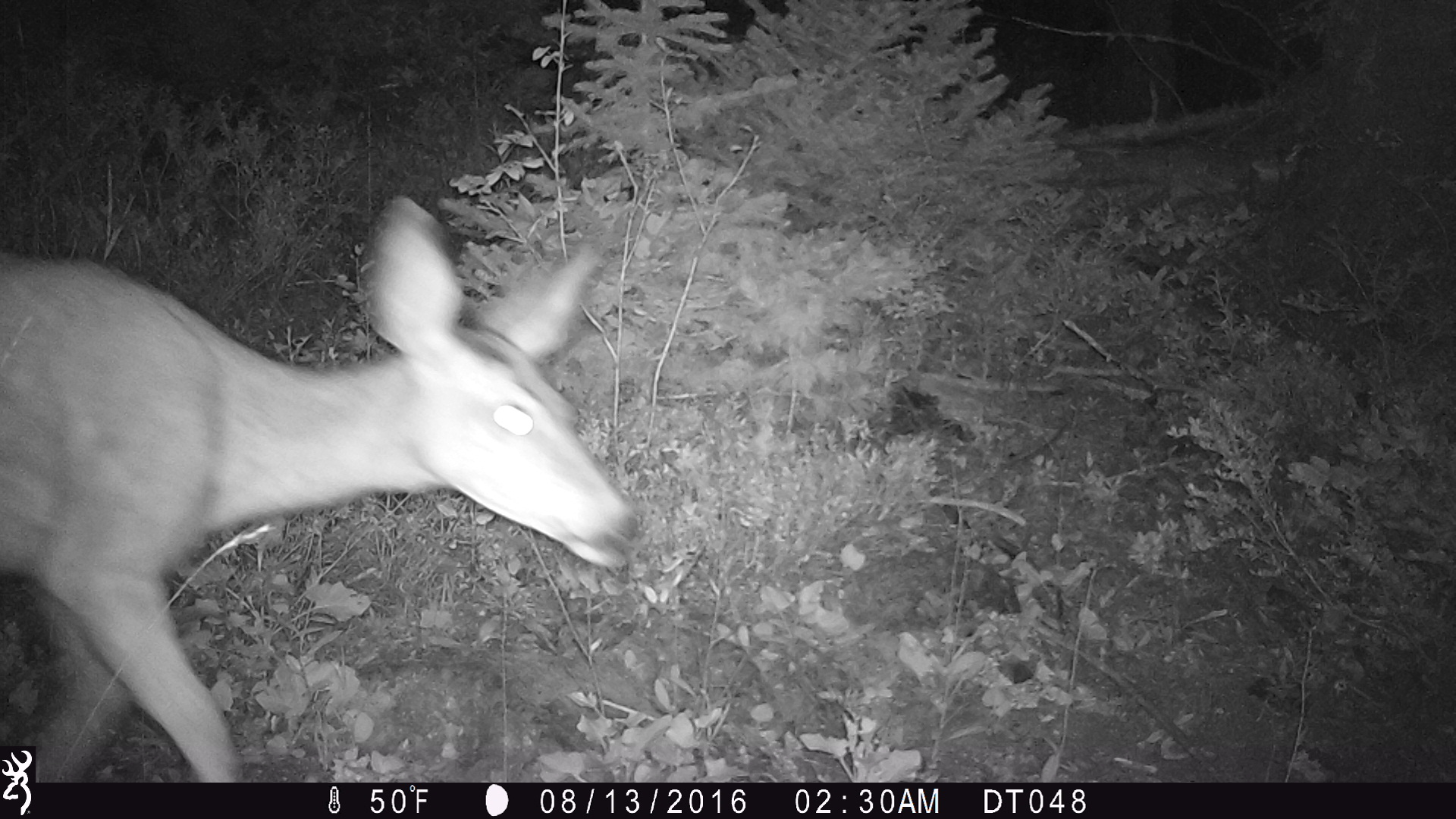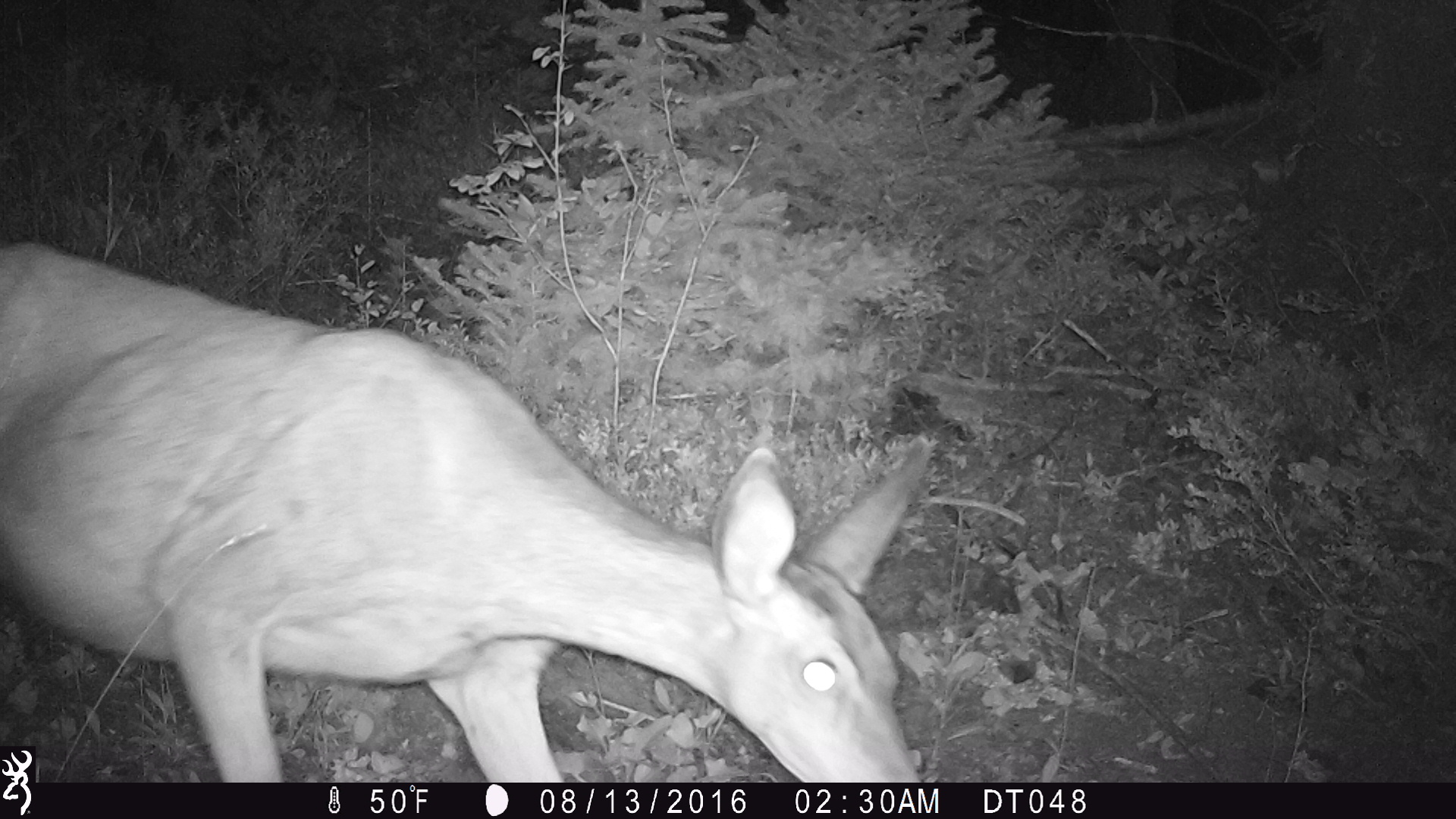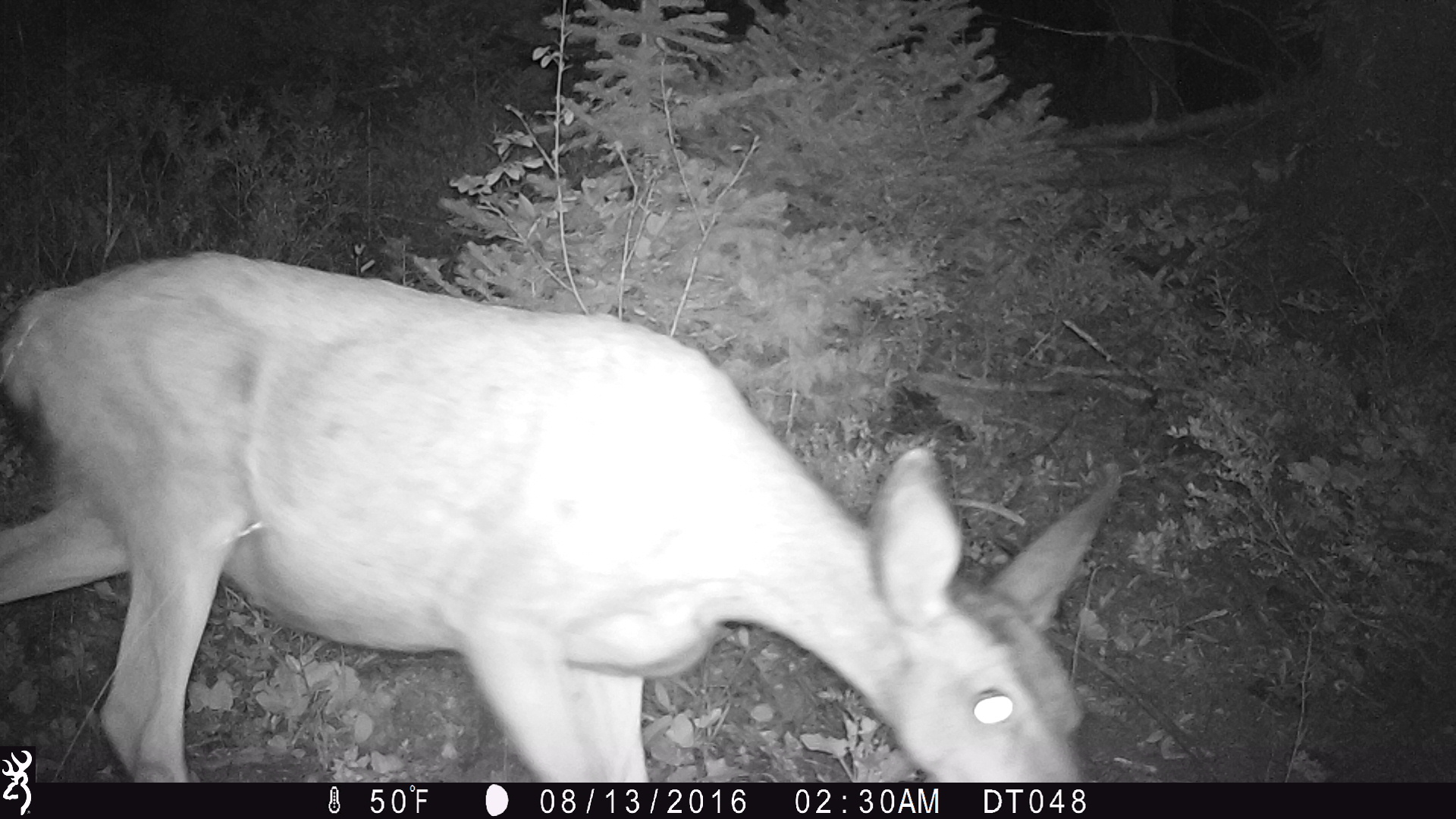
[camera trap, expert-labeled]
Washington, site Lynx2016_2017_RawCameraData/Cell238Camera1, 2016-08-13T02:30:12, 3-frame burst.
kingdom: Animalia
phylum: Chordata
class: Mammalia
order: Artiodactyla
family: Cervidae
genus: Odocoileus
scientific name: Odocoileus hemionus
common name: mule deer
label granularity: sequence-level